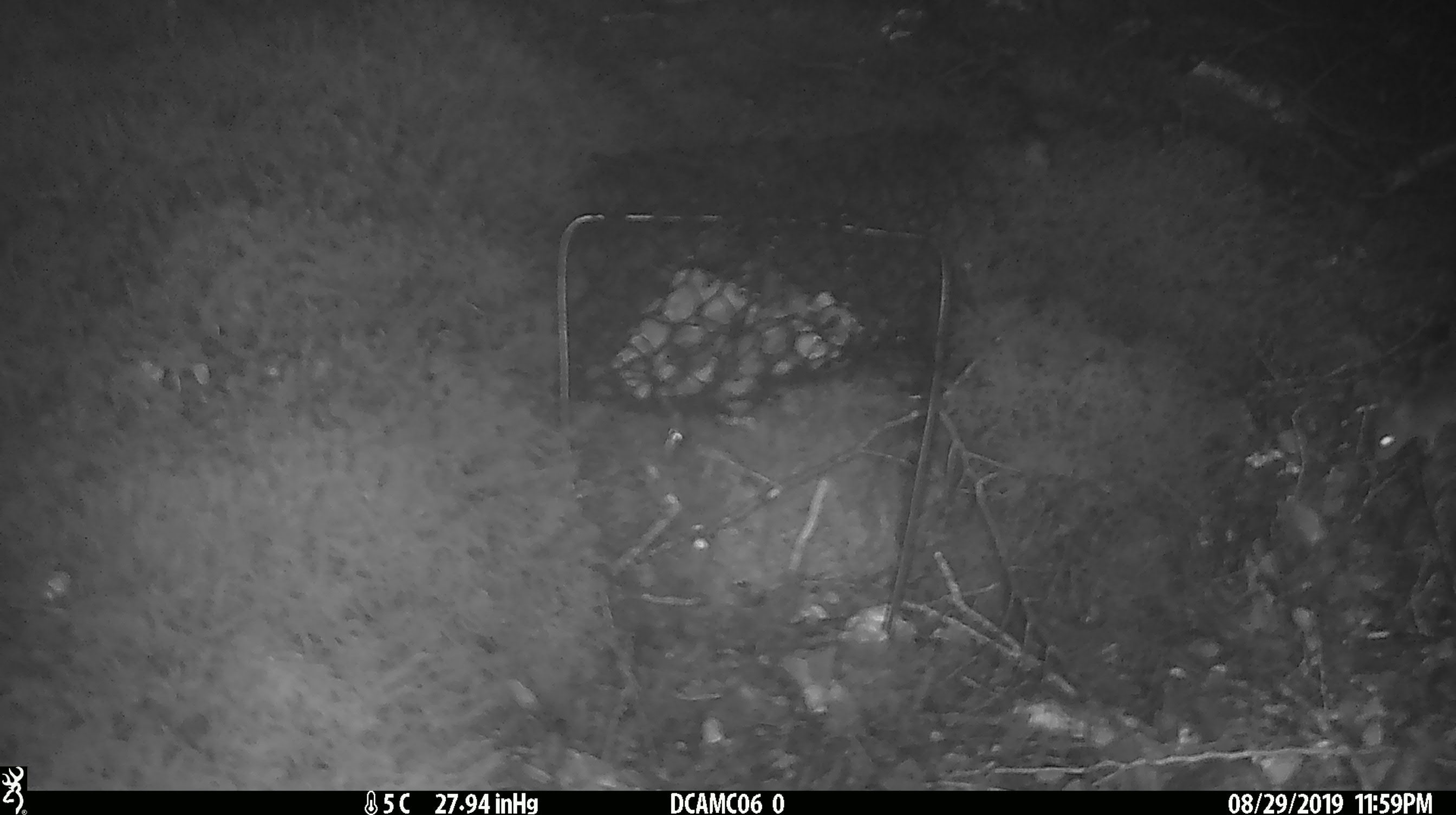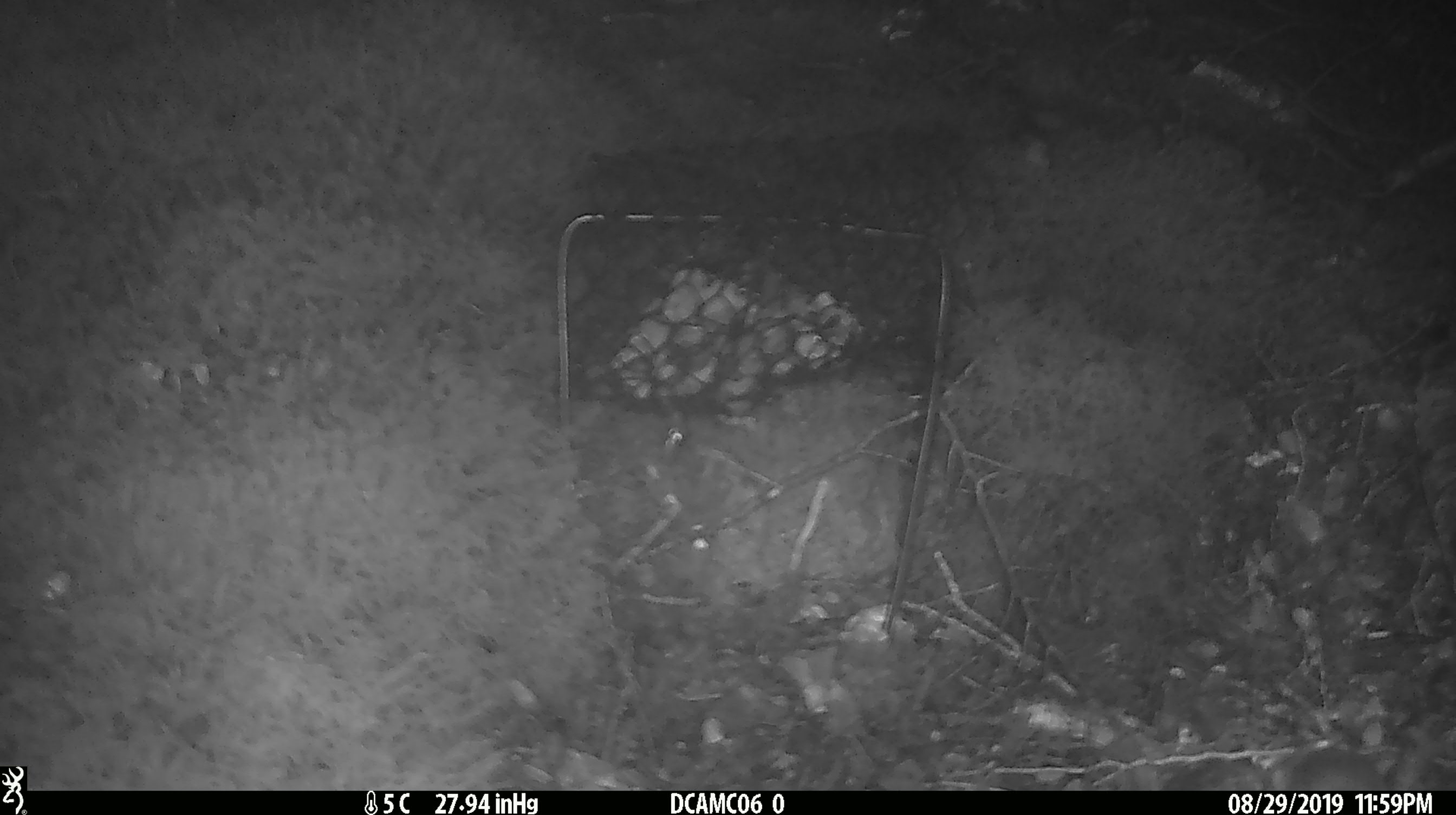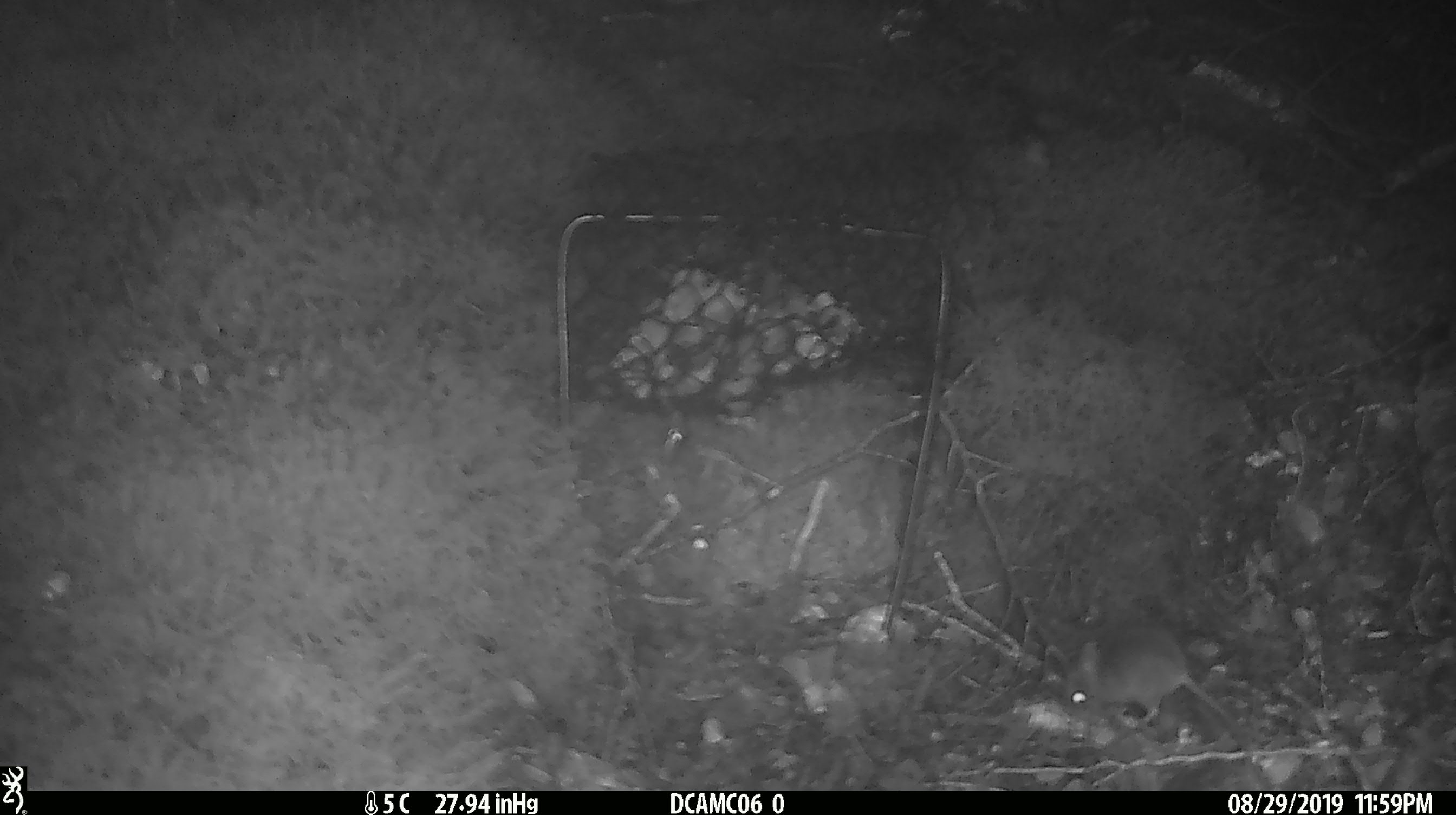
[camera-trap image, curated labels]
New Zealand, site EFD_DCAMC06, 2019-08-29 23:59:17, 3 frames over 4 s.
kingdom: Animalia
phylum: Chordata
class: Mammalia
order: Rodentia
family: Muridae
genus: Mus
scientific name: Mus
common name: mouse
Mouse (Mus).